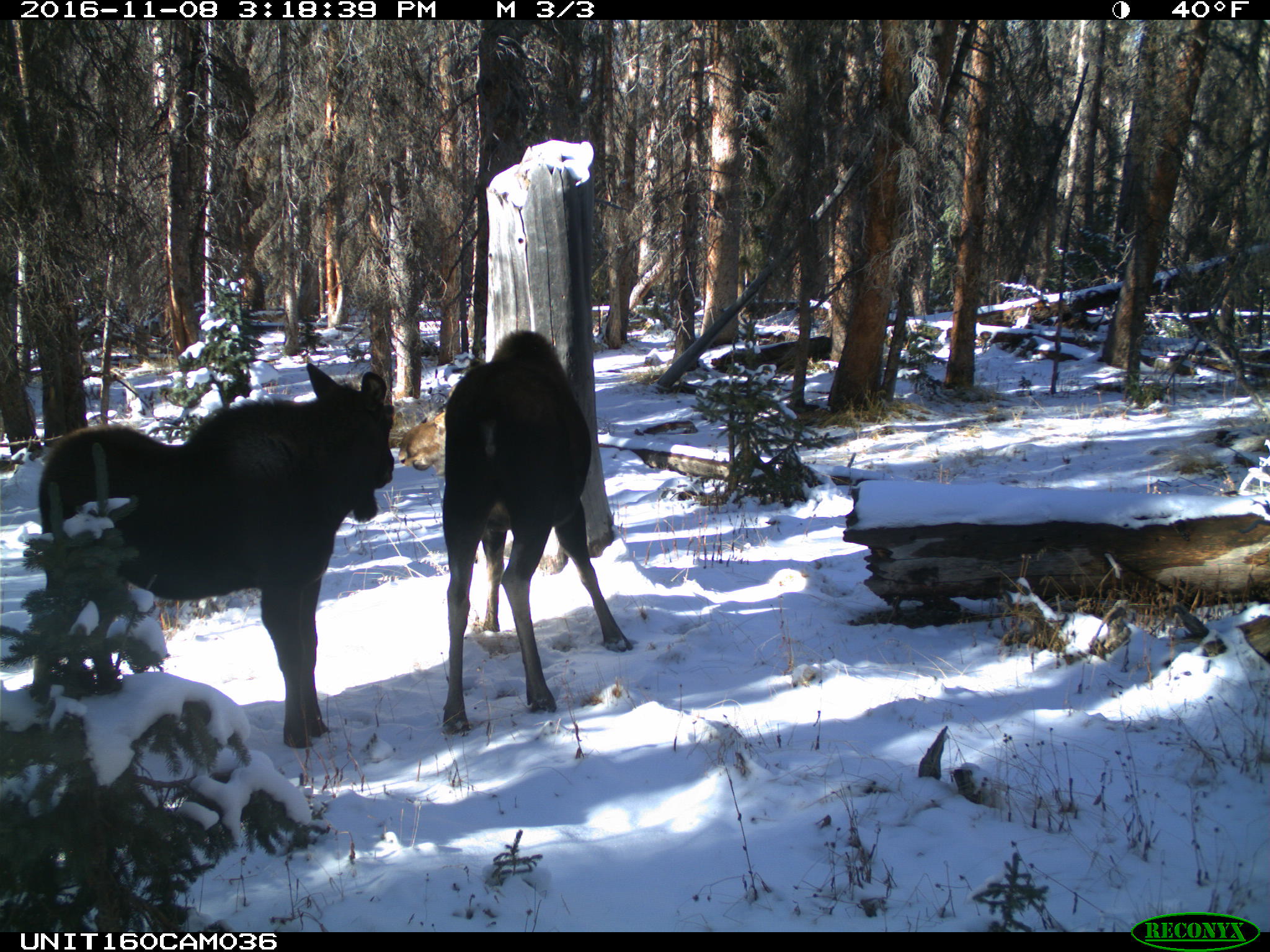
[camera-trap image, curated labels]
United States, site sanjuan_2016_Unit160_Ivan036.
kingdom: Animalia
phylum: Chordata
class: Mammalia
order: Artiodactyla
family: Cervidae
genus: Alces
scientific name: Alces alces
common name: moose